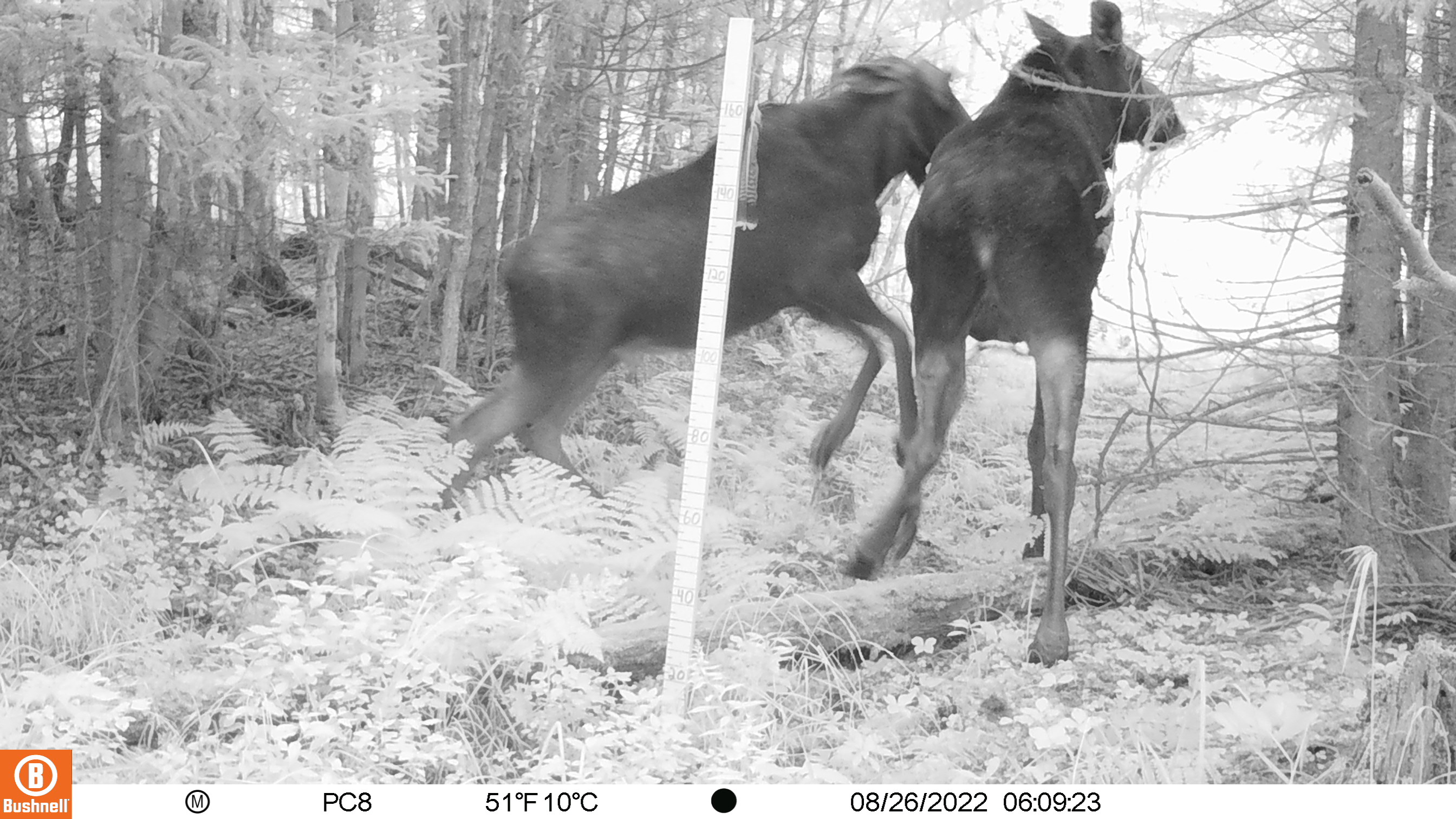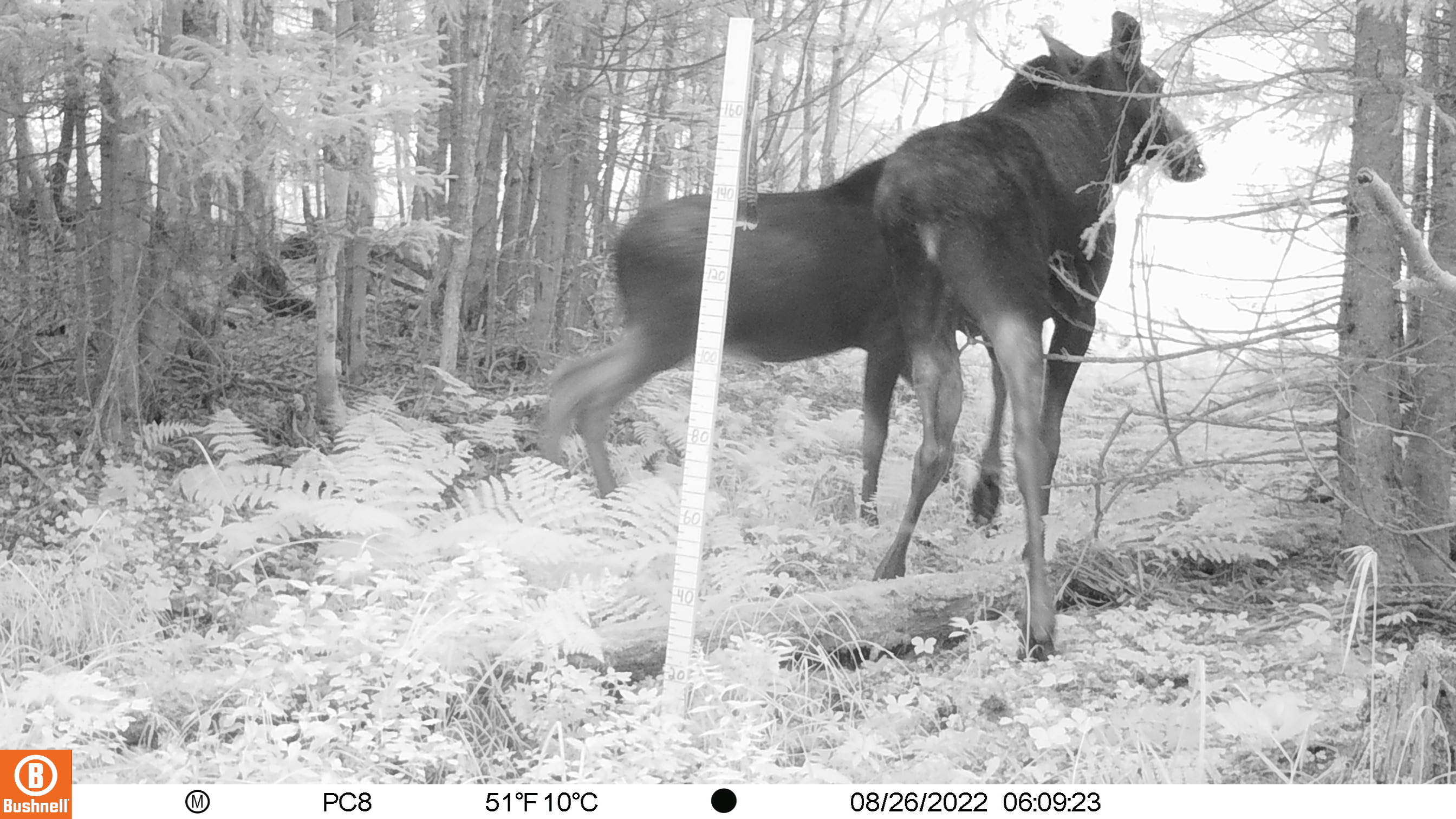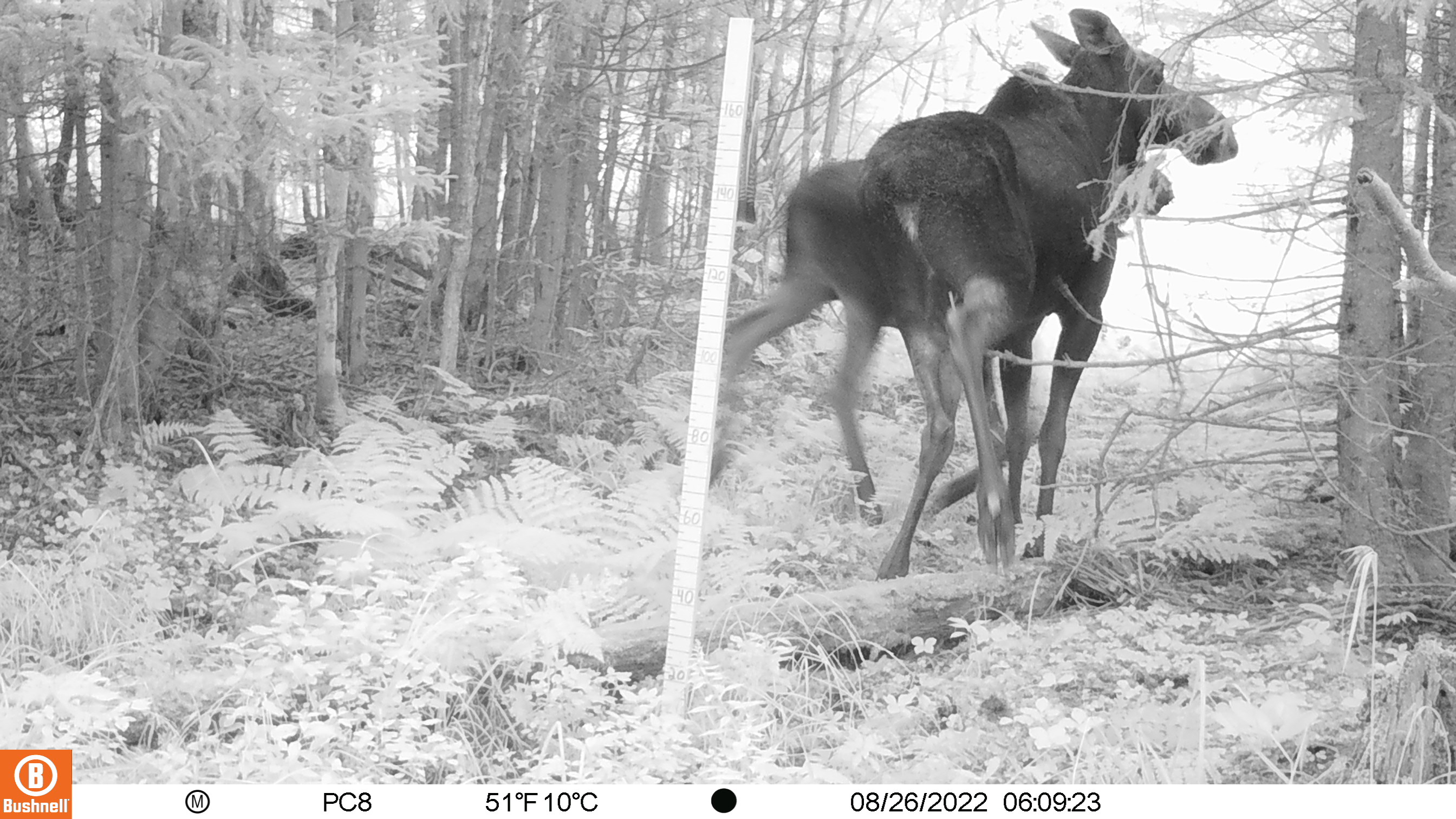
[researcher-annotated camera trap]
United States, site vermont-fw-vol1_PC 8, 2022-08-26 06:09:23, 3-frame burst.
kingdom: Animalia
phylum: Chordata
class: Mammalia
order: Artiodactyla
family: Cervidae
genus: Alces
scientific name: Alces alces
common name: moose